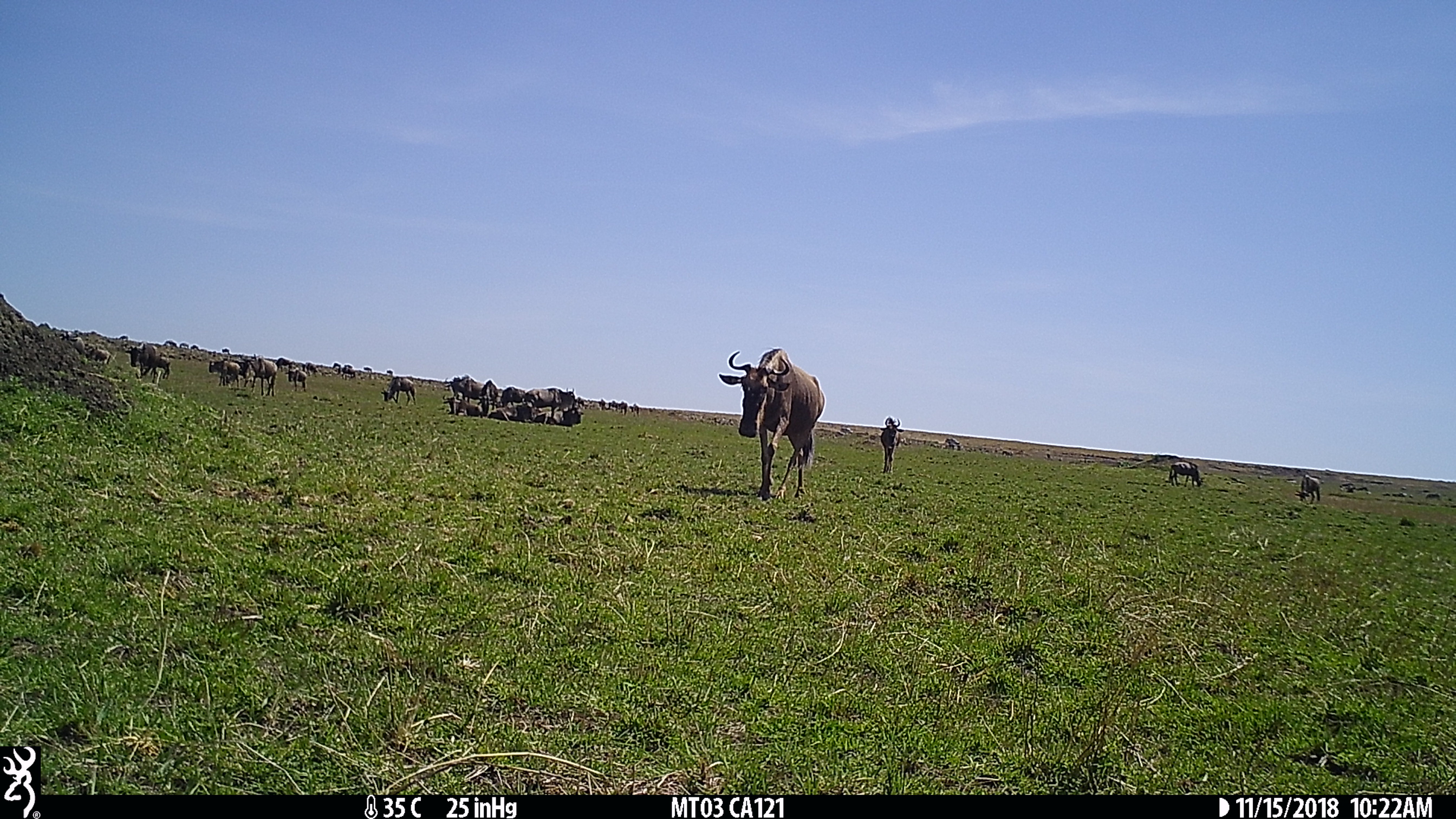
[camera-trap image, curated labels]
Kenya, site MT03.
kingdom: Animalia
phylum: Chordata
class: Mammalia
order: Artiodactyla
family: Bovidae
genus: Connochaetes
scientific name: Connochaetes taurinus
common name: blue wildebeest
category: wildebeest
Wildebeest (blue wildebeest) (Connochaetes taurinus).